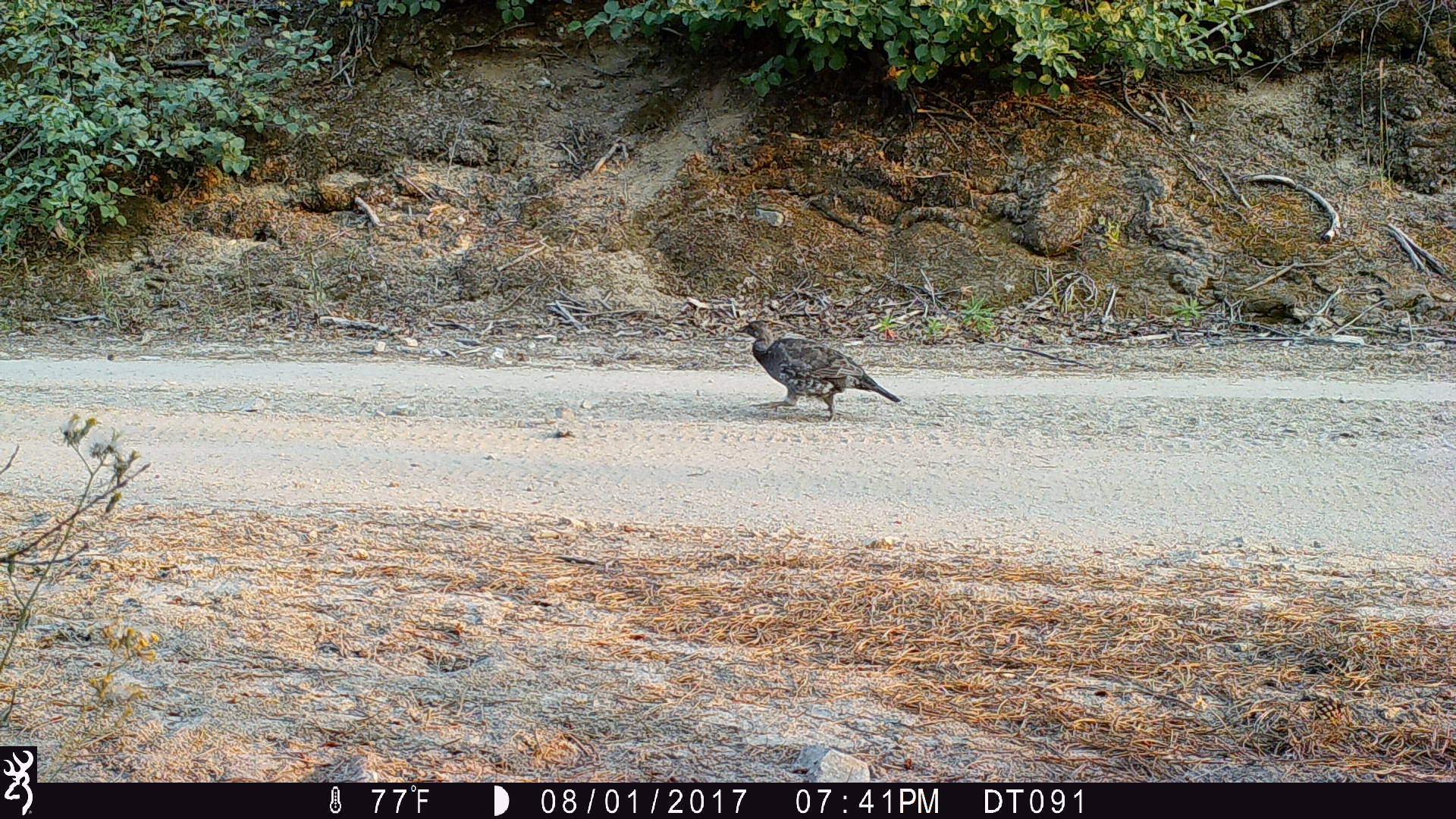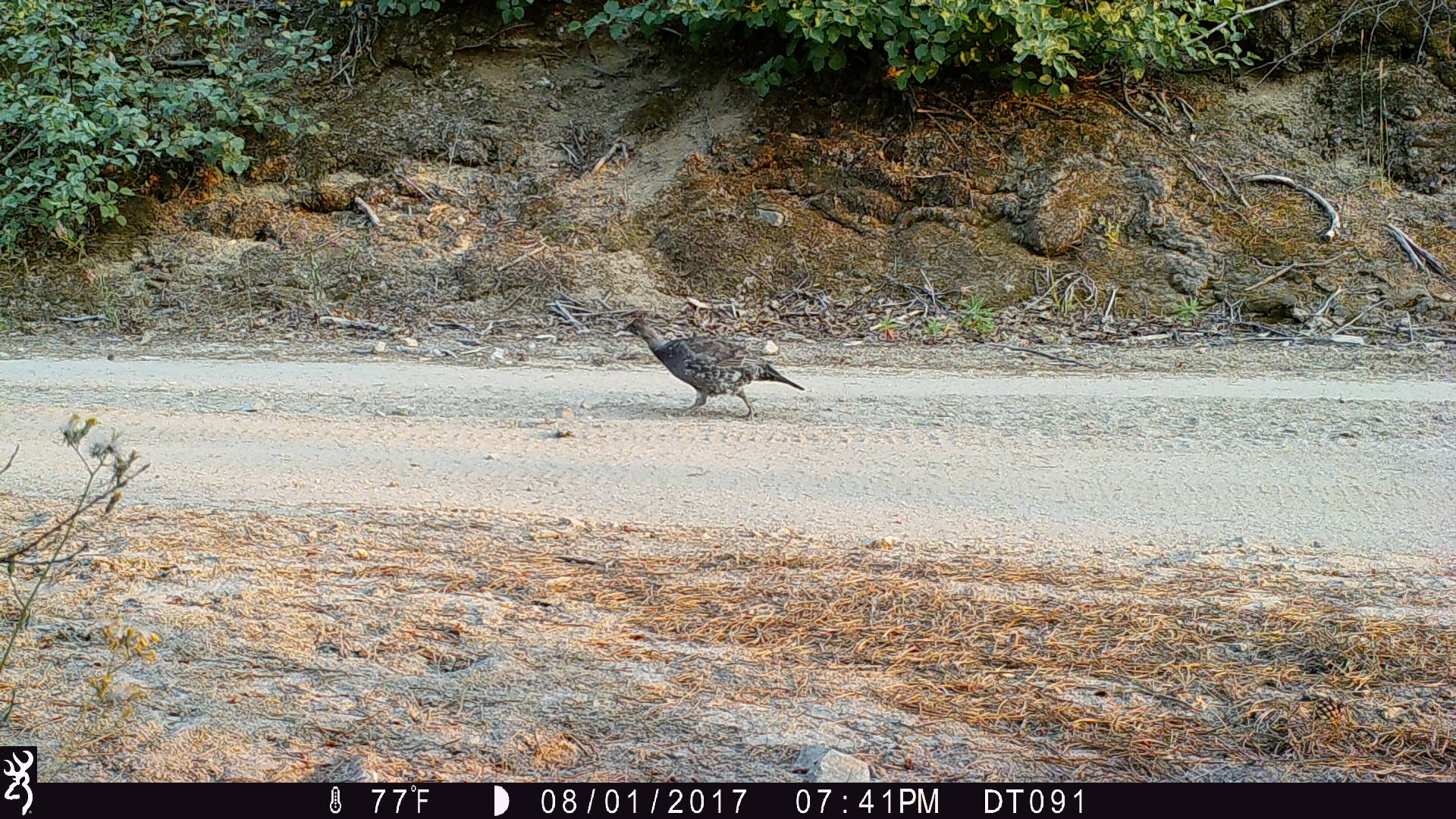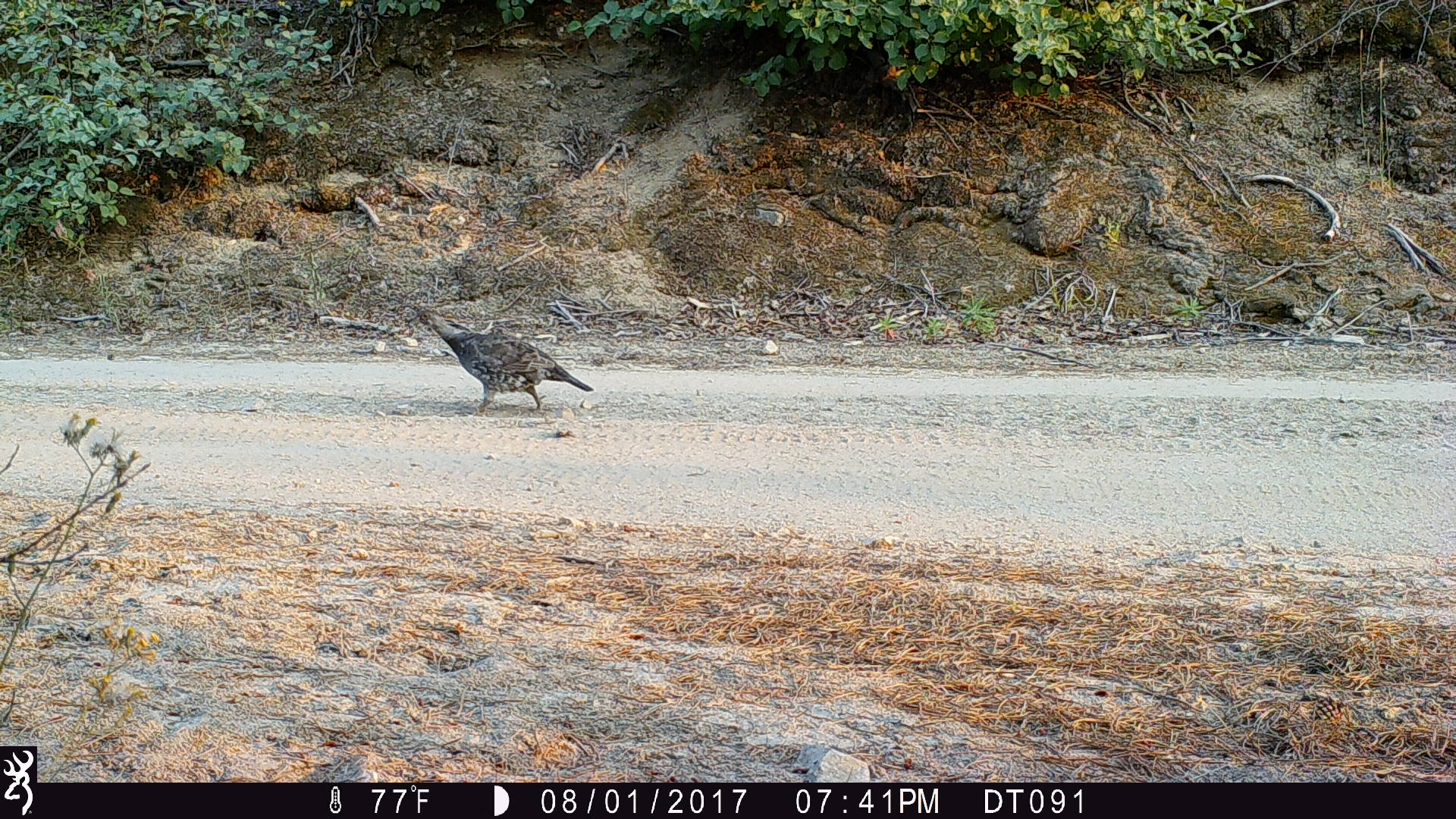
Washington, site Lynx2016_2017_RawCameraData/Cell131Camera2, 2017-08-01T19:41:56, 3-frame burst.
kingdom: Animalia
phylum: Chordata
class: Aves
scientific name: Aves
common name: birds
Aves (birds). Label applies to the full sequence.